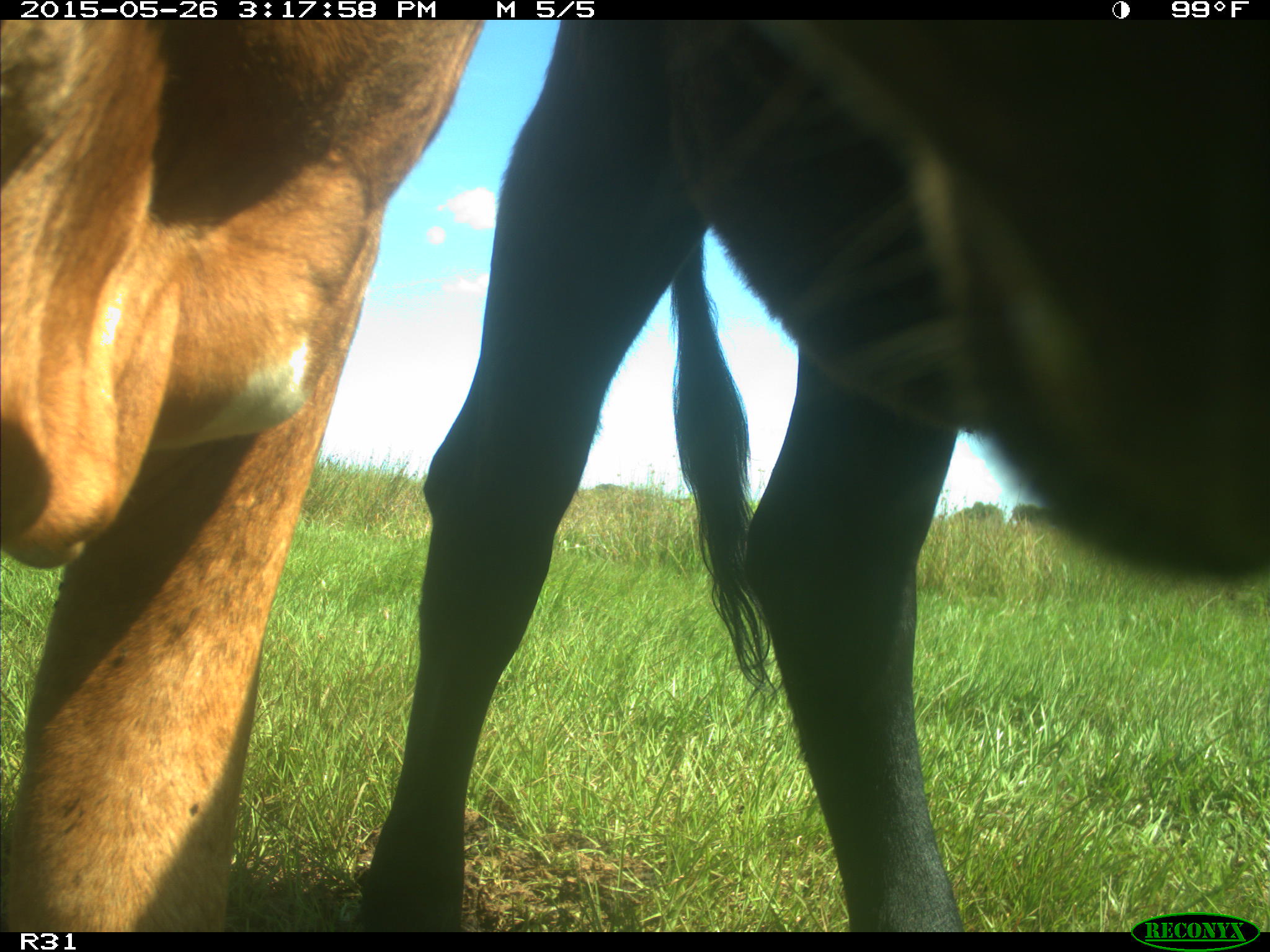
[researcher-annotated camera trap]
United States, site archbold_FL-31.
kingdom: Animalia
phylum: Chordata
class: Mammalia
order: Artiodactyla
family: Bovidae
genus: Bos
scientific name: Bos taurus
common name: domestic cow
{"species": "Bos taurus (domestic cow)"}